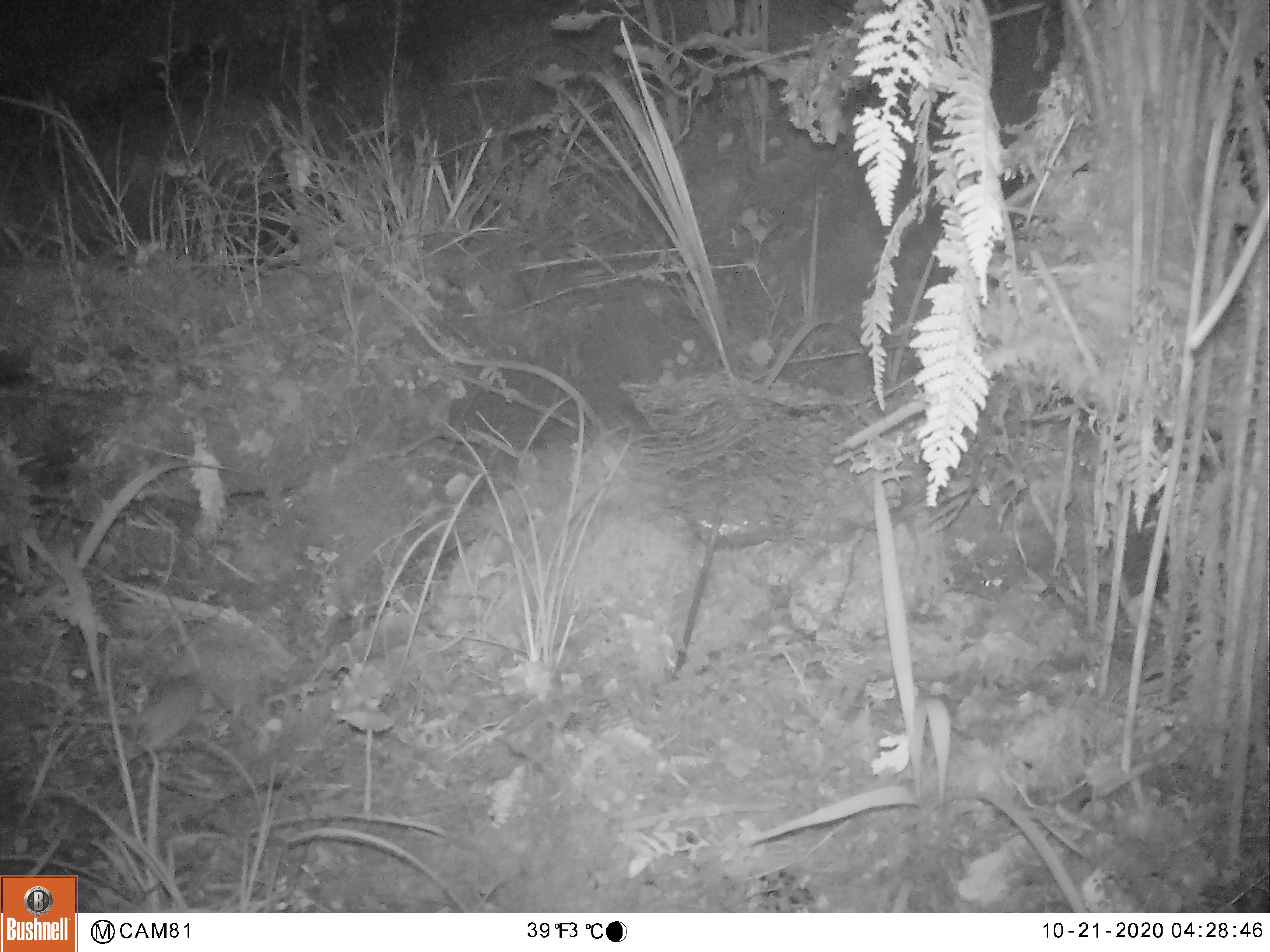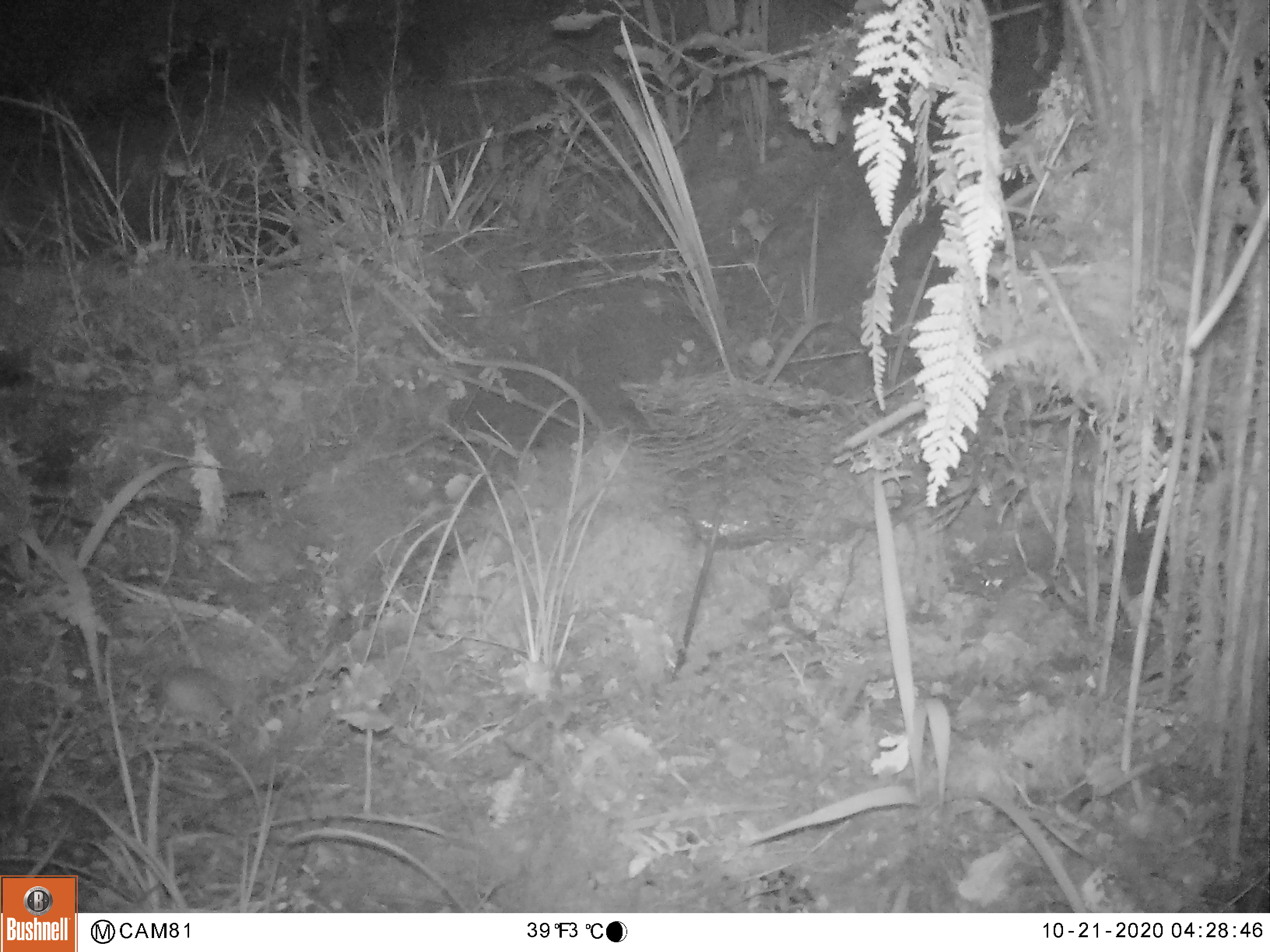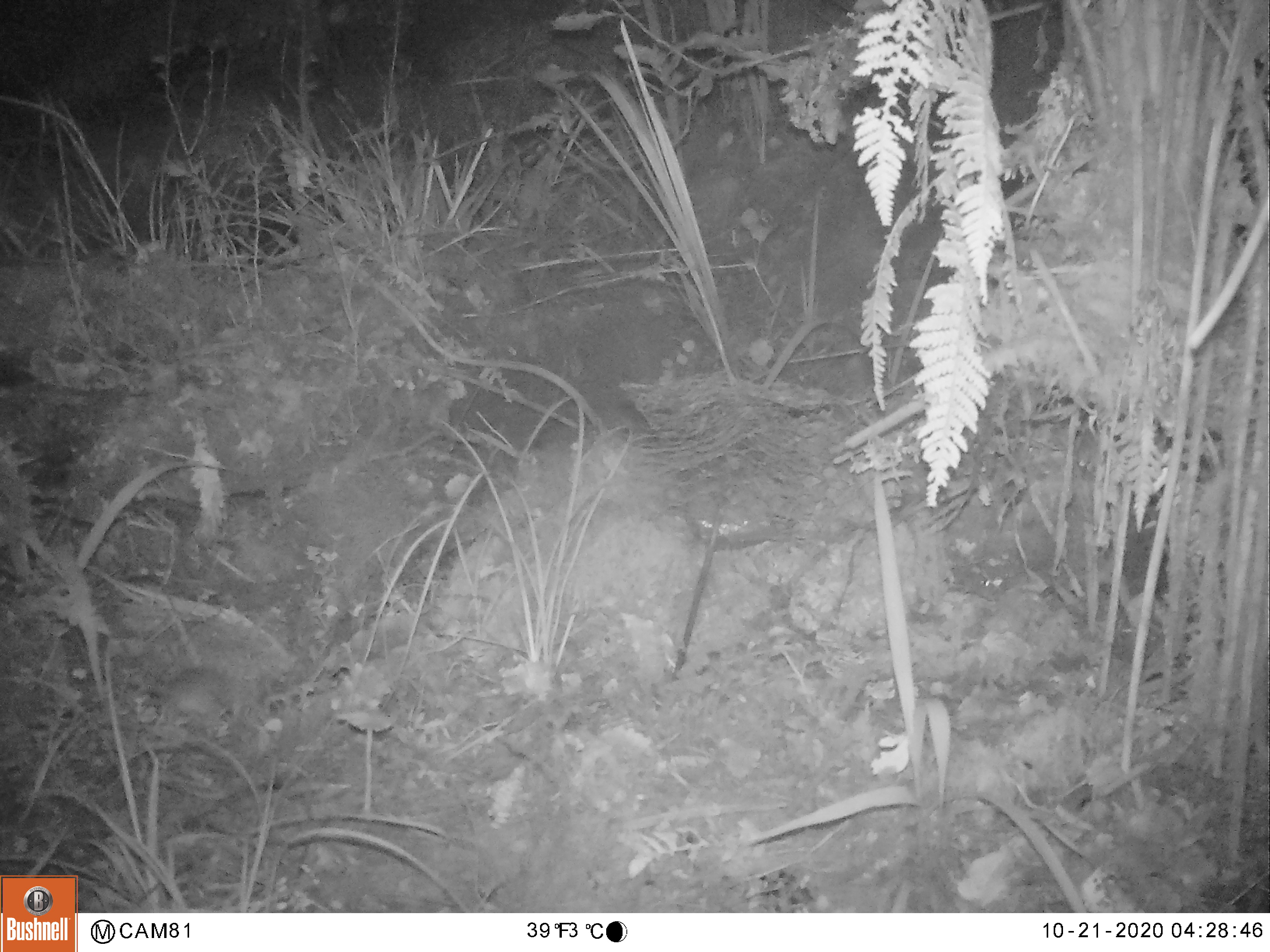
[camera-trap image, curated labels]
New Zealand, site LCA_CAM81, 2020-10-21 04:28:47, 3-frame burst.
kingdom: Animalia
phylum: Chordata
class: Mammalia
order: Rodentia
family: Muridae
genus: Rattus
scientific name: Rattus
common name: rat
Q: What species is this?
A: Rat (Rattus).